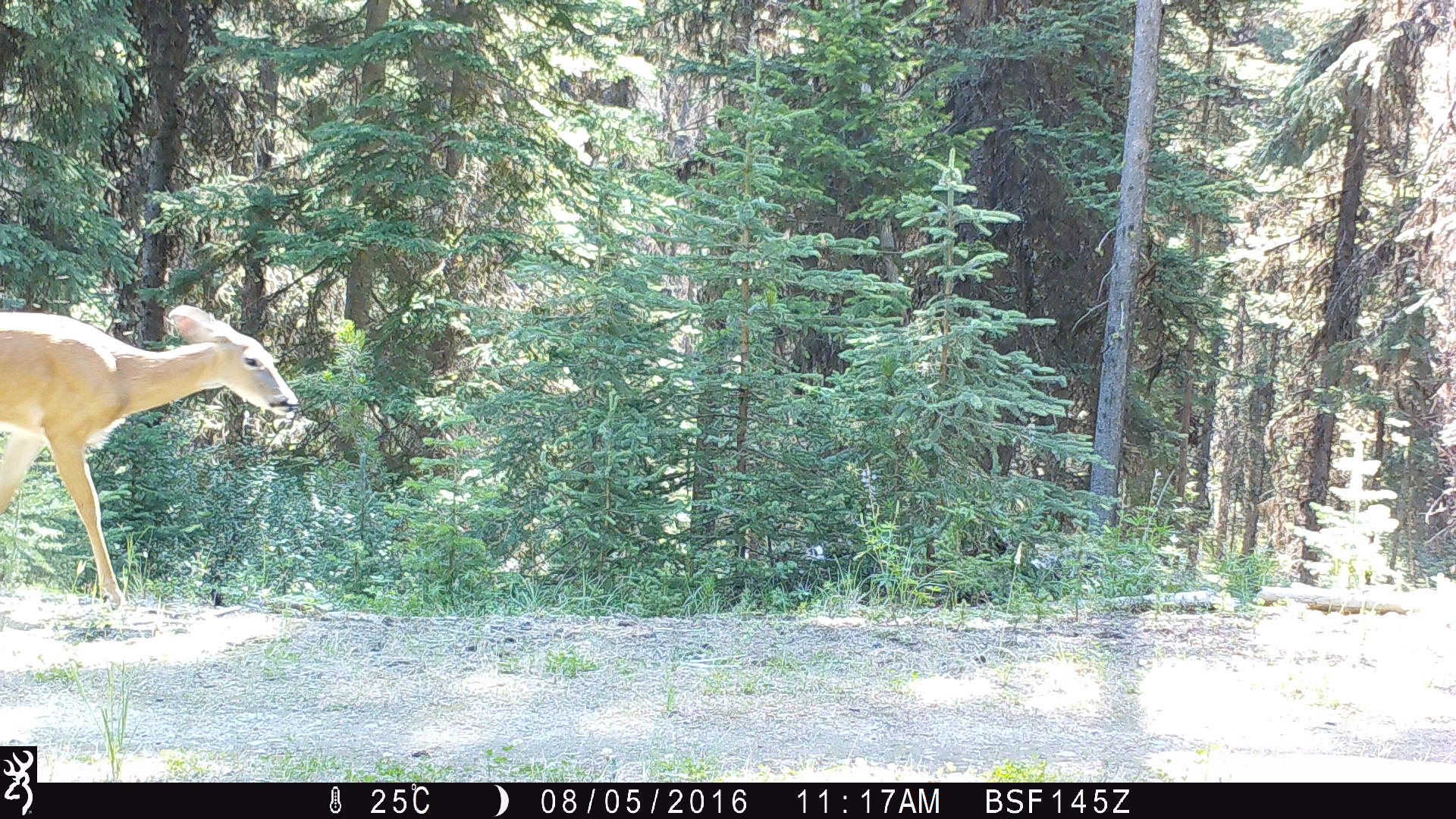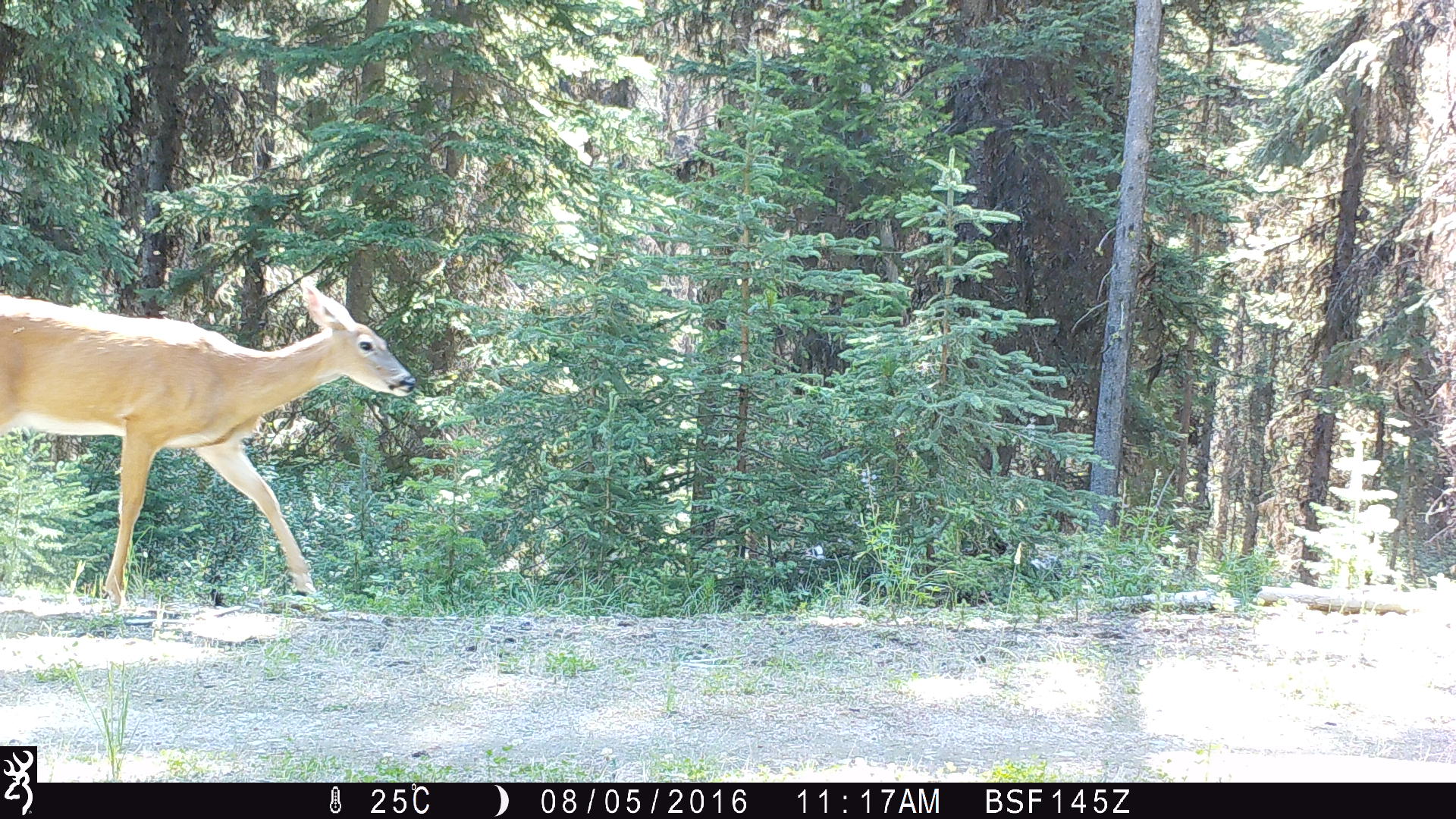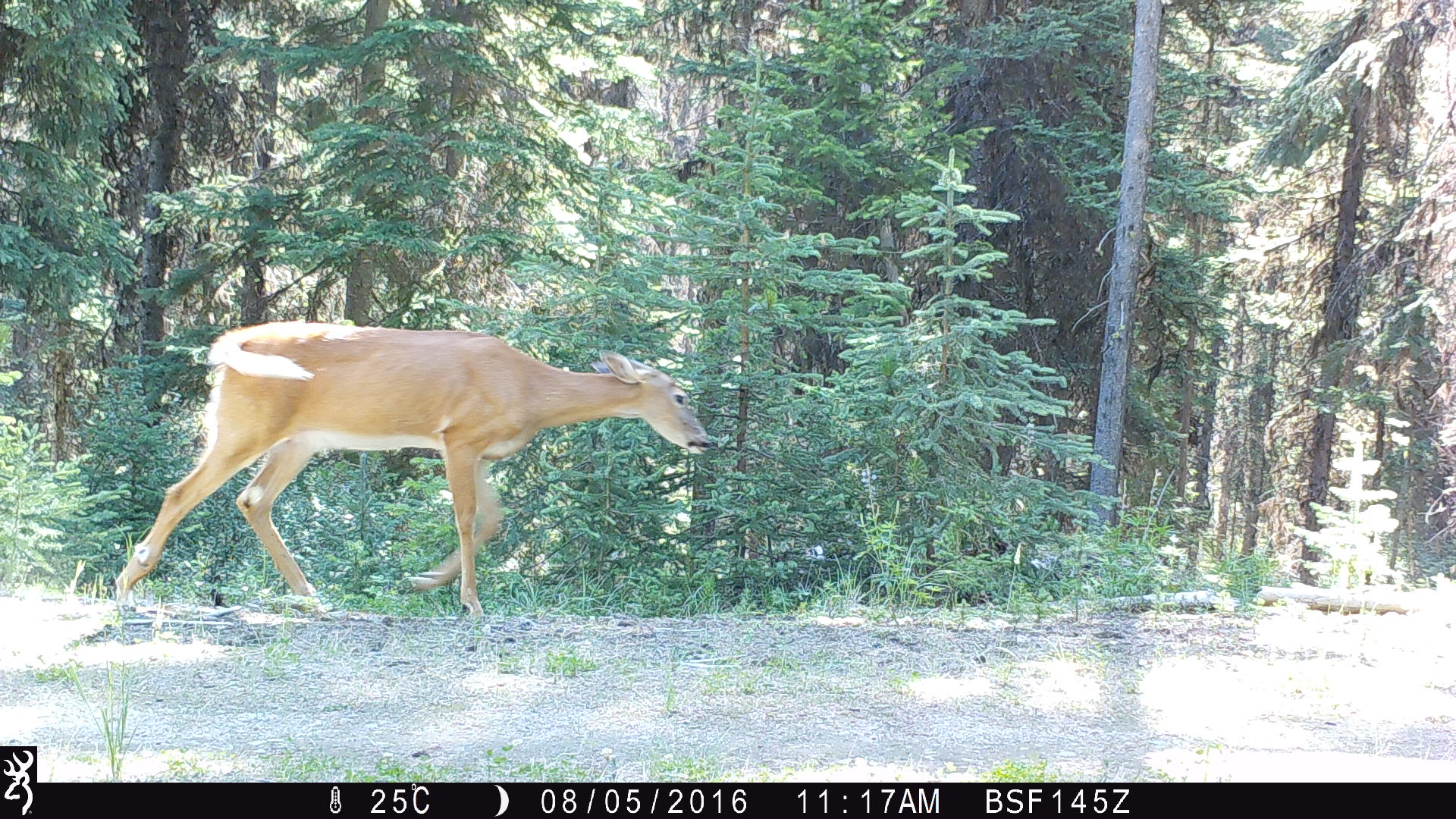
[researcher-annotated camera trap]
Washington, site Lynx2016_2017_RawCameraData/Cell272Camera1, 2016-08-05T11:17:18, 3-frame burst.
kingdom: Animalia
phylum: Chordata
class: Mammalia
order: Artiodactyla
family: Cervidae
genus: Odocoileus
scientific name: Odocoileus virginianus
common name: white-tailed deer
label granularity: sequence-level